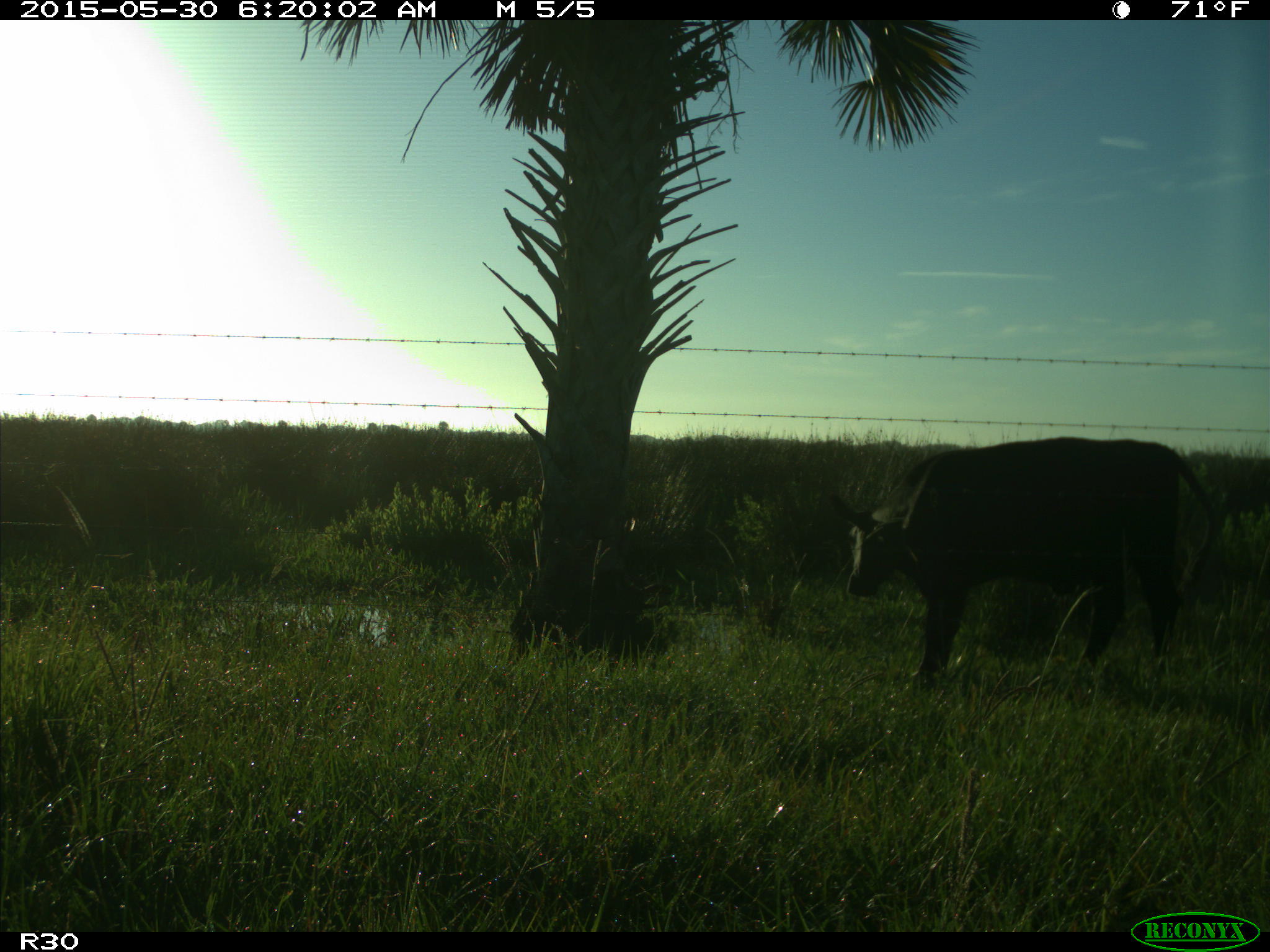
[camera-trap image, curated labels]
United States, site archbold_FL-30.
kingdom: Animalia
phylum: Chordata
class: Mammalia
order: Artiodactyla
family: Bovidae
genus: Bos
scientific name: Bos taurus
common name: domestic cow